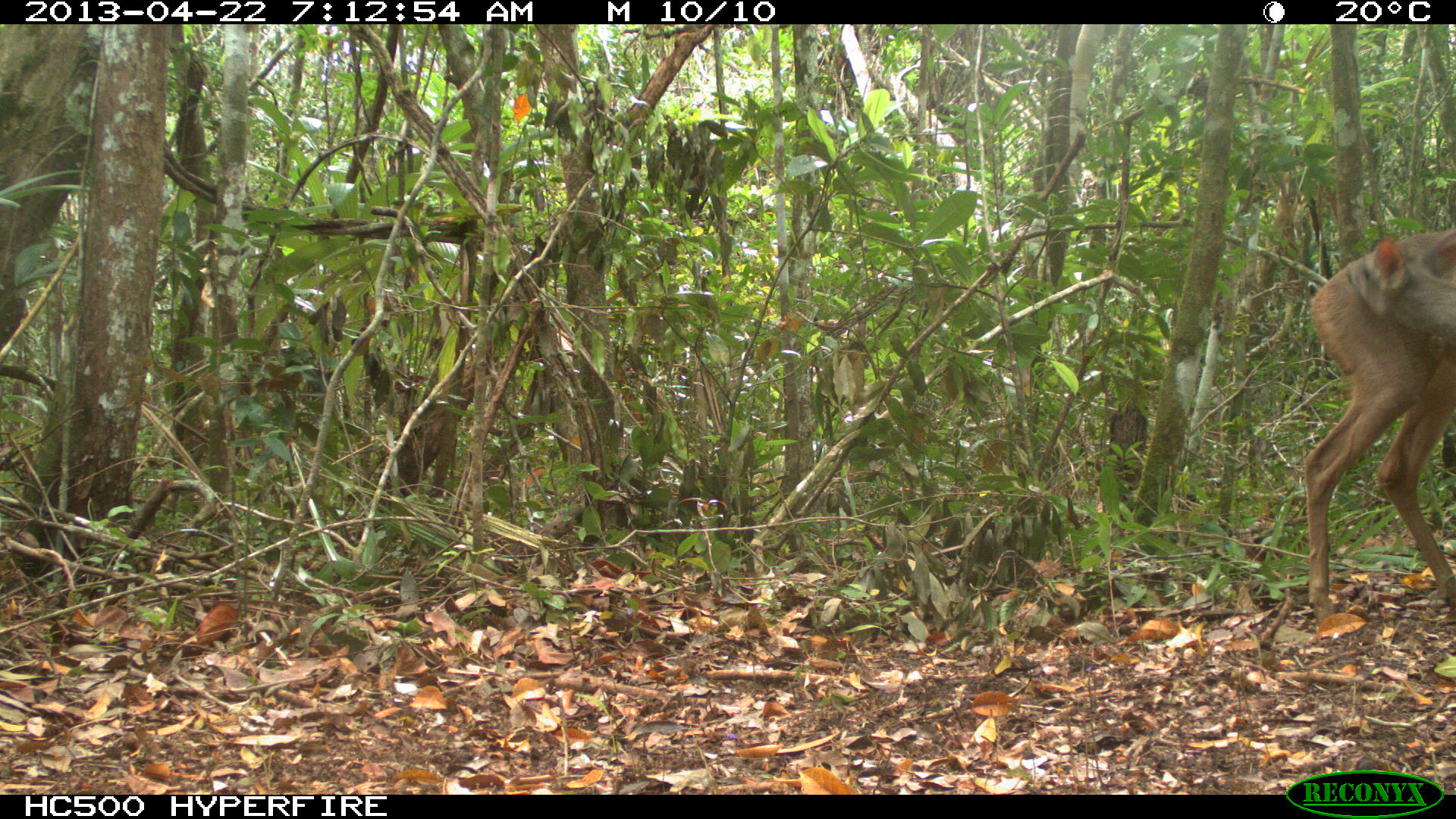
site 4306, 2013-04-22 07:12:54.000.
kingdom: Animalia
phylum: Chordata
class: Mammalia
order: Artiodactyla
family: Cervidae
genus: Odocoileus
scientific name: Odocoileus virginianus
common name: white-tailed deer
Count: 1.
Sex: female.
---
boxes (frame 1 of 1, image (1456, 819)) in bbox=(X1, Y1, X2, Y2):
odocoileus virginianus: bbox=(1297, 226, 1450, 618)